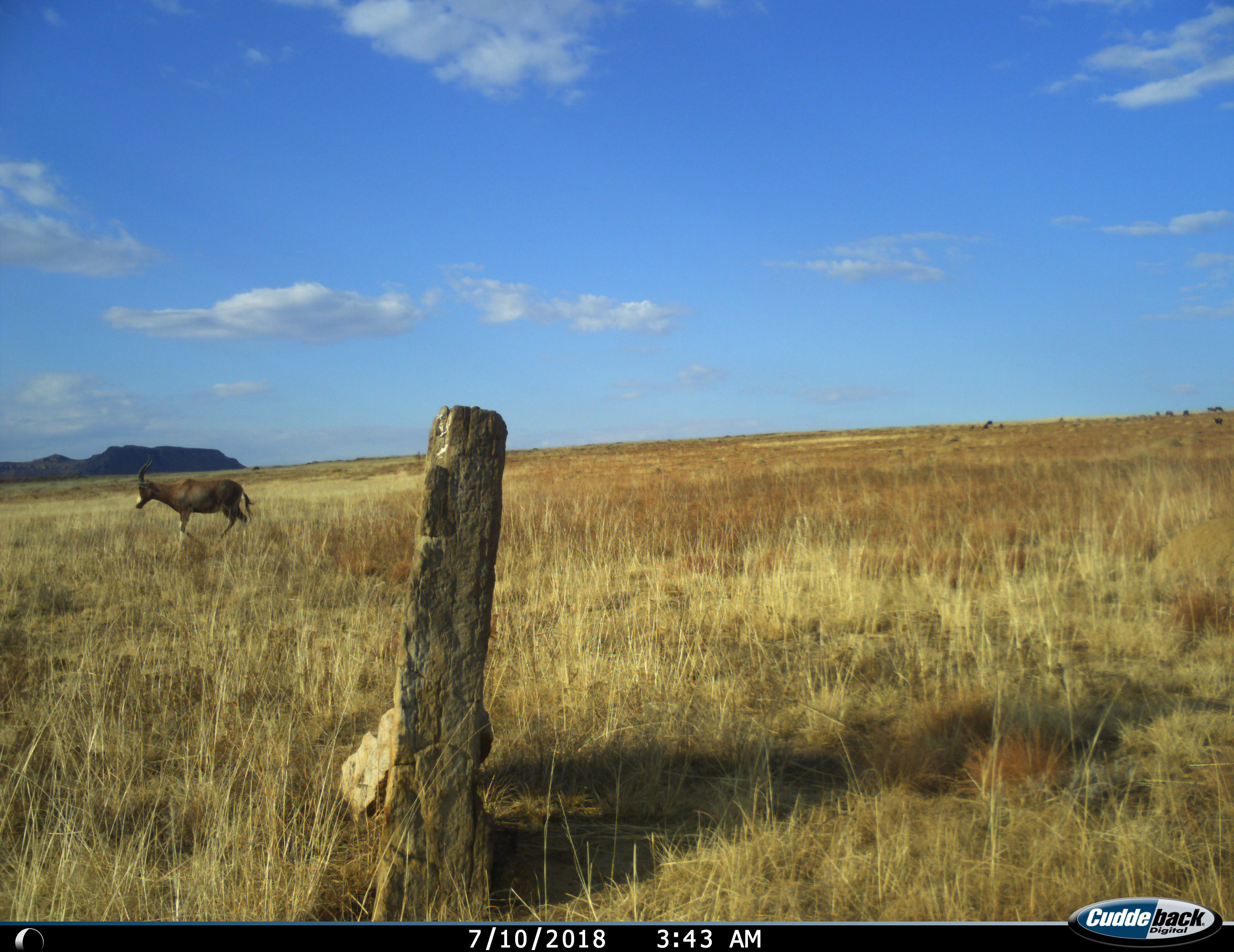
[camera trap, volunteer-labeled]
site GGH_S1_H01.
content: unidentified animal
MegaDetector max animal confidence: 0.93